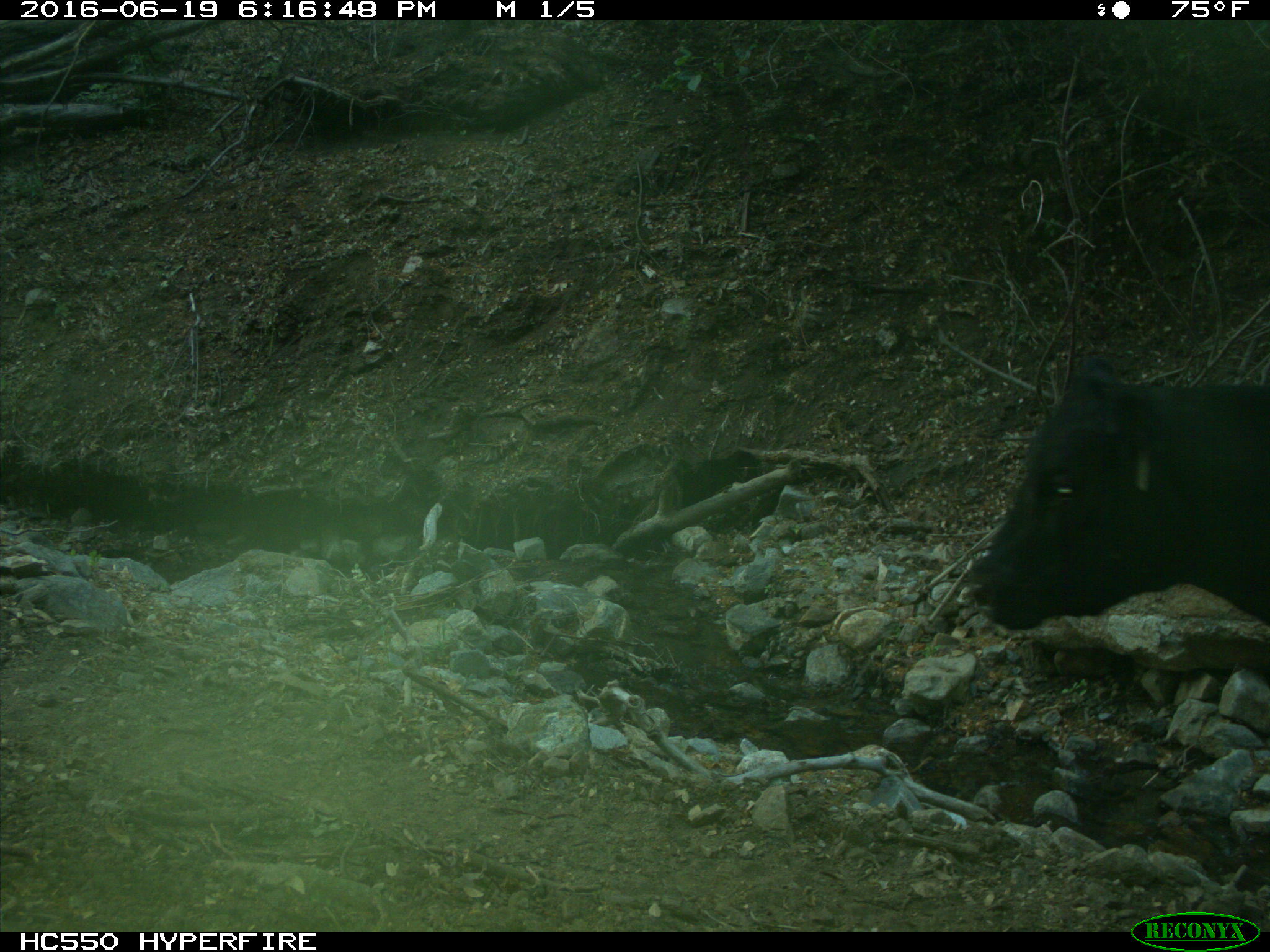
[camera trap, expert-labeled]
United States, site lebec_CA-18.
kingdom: Animalia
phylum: Chordata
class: Mammalia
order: Artiodactyla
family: Bovidae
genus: Bos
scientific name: Bos taurus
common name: domestic cow